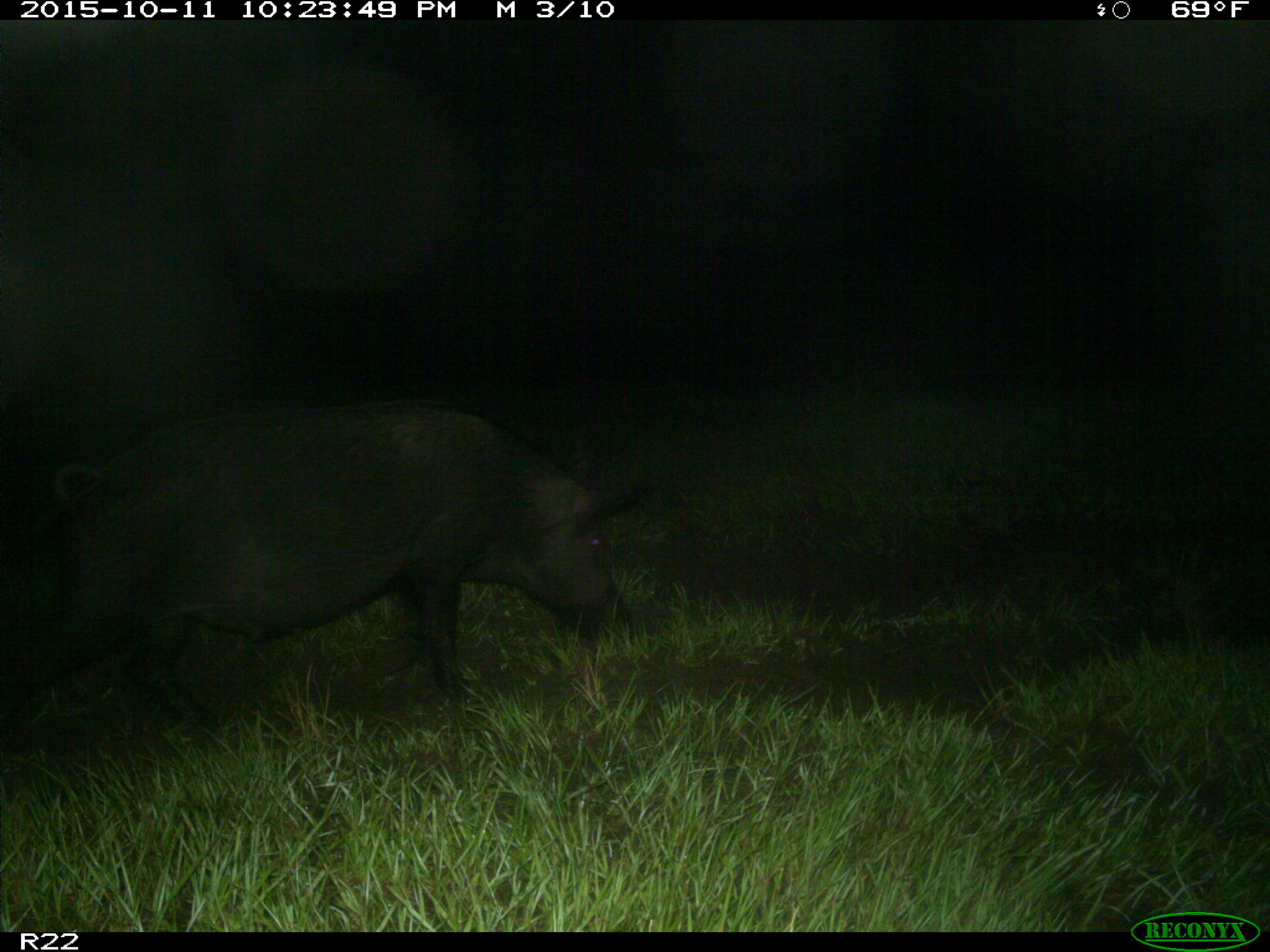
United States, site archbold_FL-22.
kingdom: Animalia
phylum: Chordata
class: Mammalia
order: Artiodactyla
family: Suidae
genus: Sus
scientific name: Sus scrofa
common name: wild boar